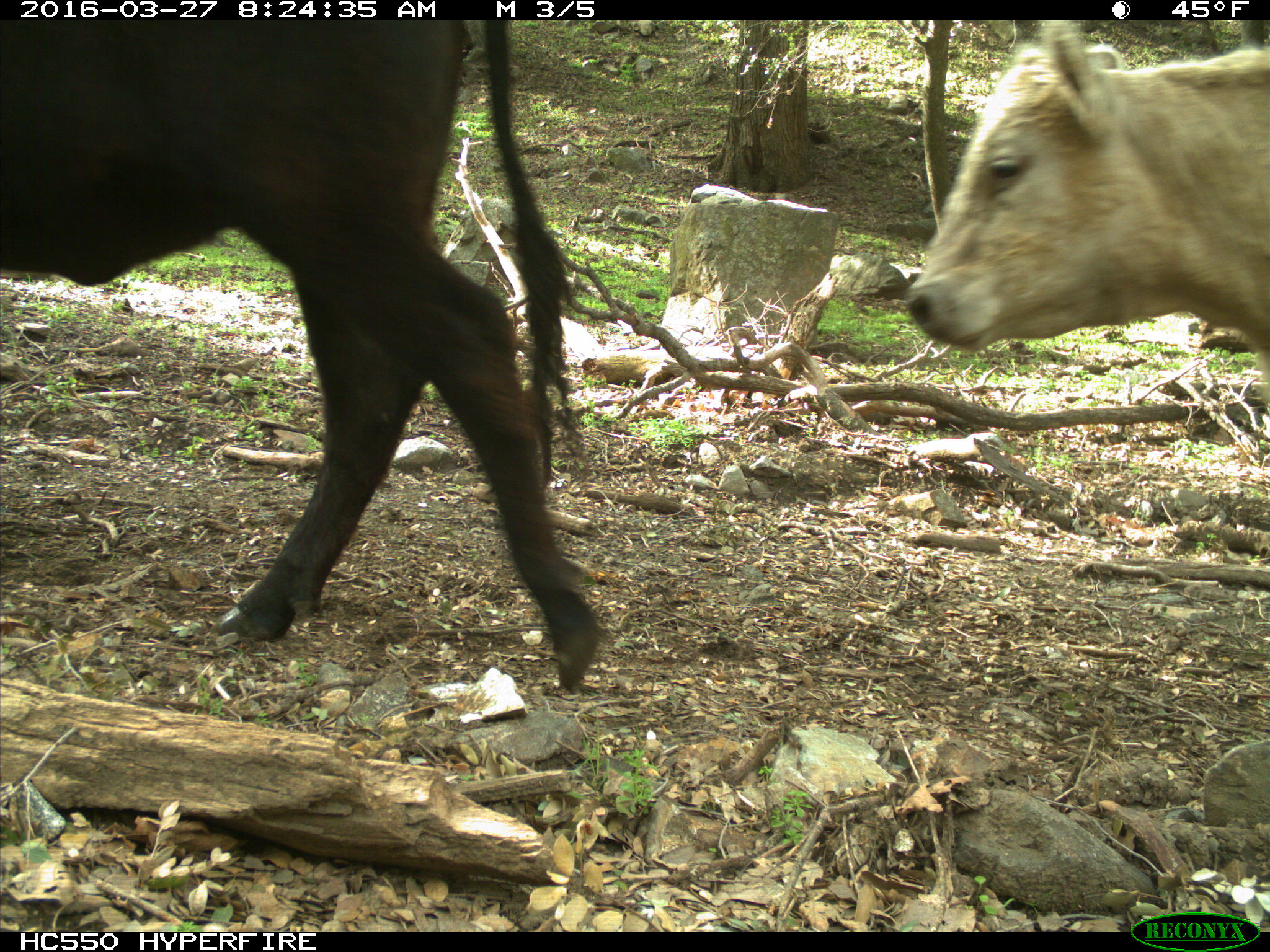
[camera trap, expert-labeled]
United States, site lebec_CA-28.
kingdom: Animalia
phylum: Chordata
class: Mammalia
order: Artiodactyla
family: Bovidae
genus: Bos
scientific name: Bos taurus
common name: domestic cow